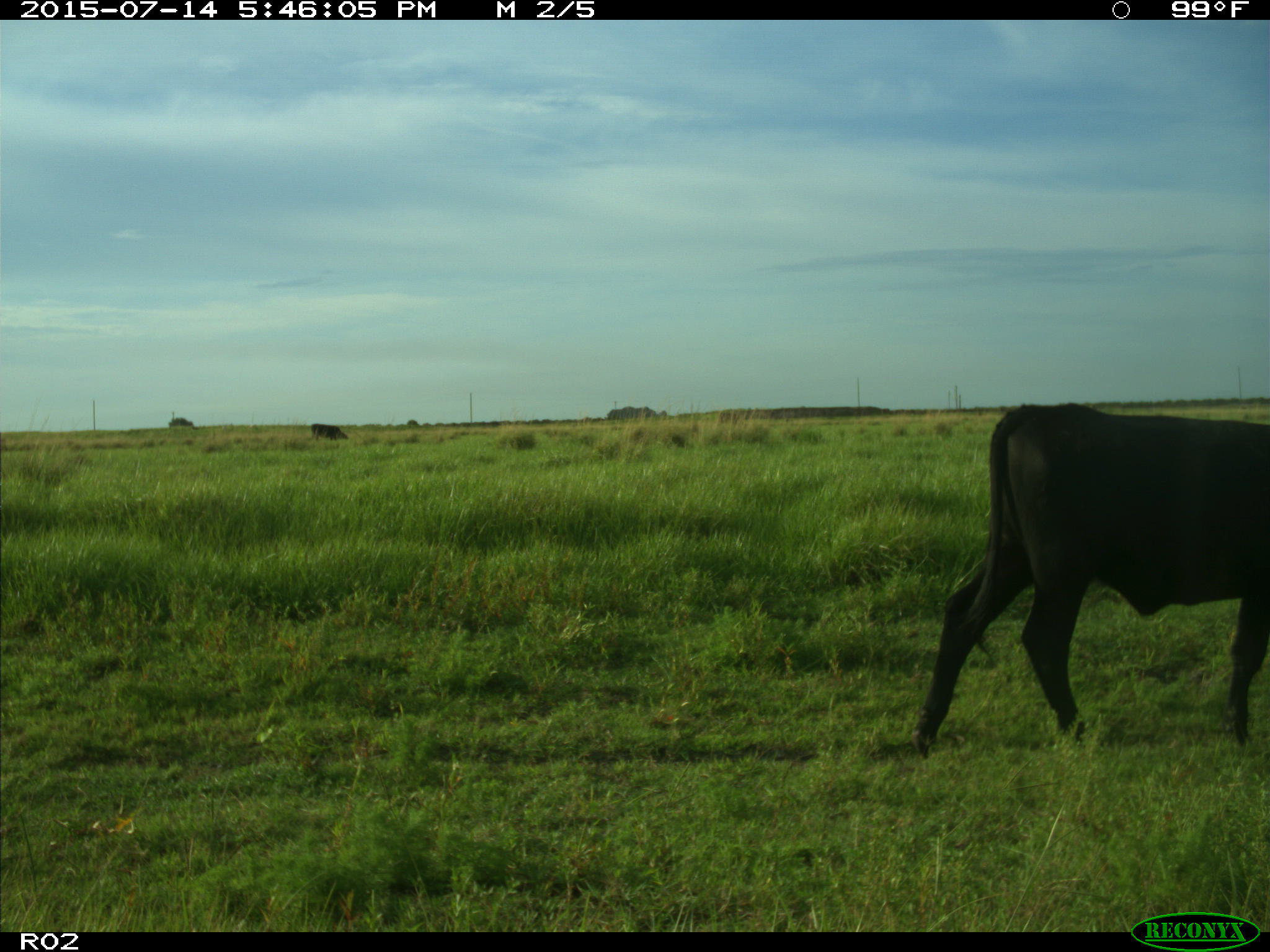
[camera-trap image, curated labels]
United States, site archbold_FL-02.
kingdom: Animalia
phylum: Chordata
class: Mammalia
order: Artiodactyla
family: Bovidae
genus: Bos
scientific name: Bos taurus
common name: domestic cow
Bos taurus (domestic cow).